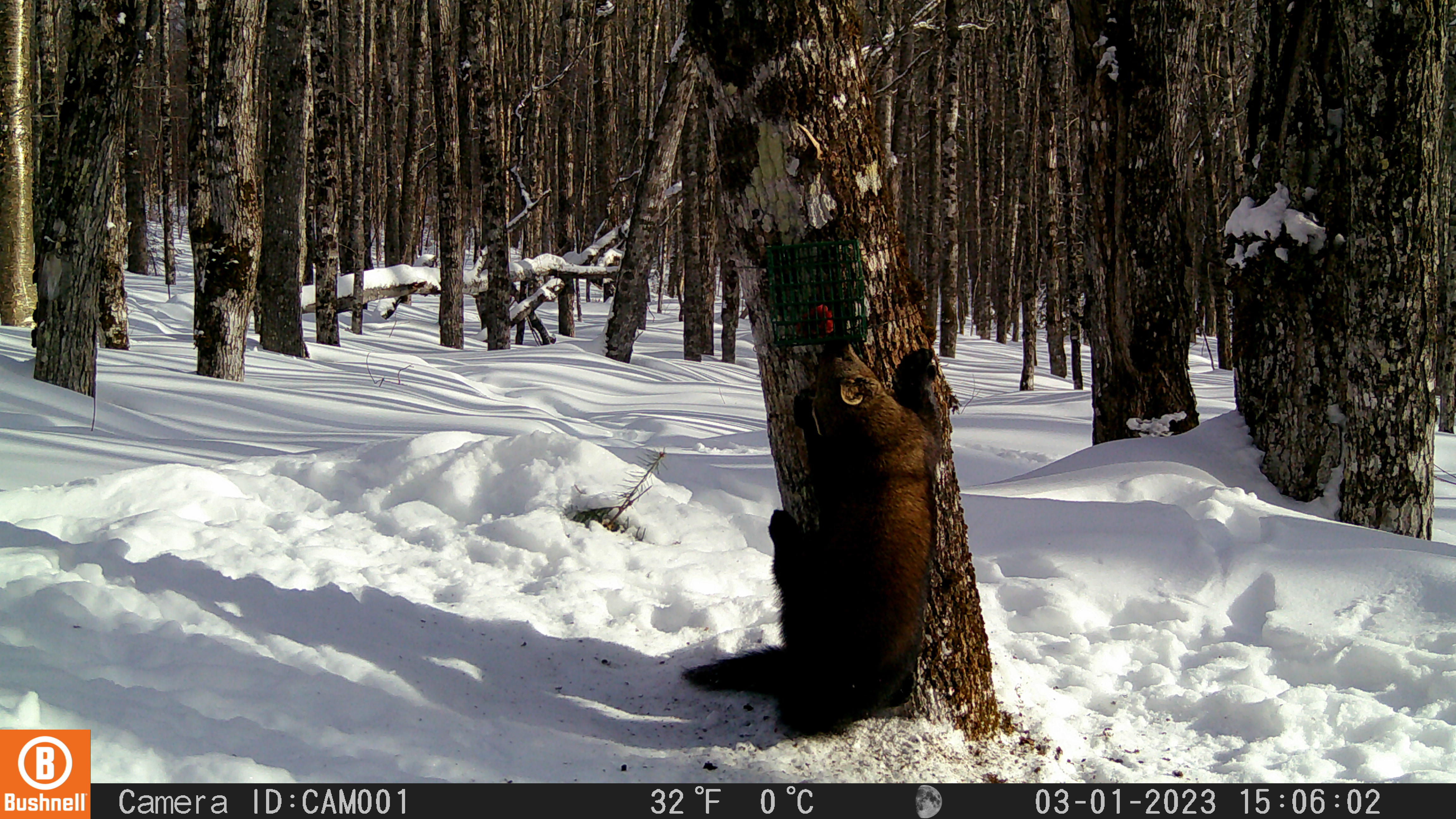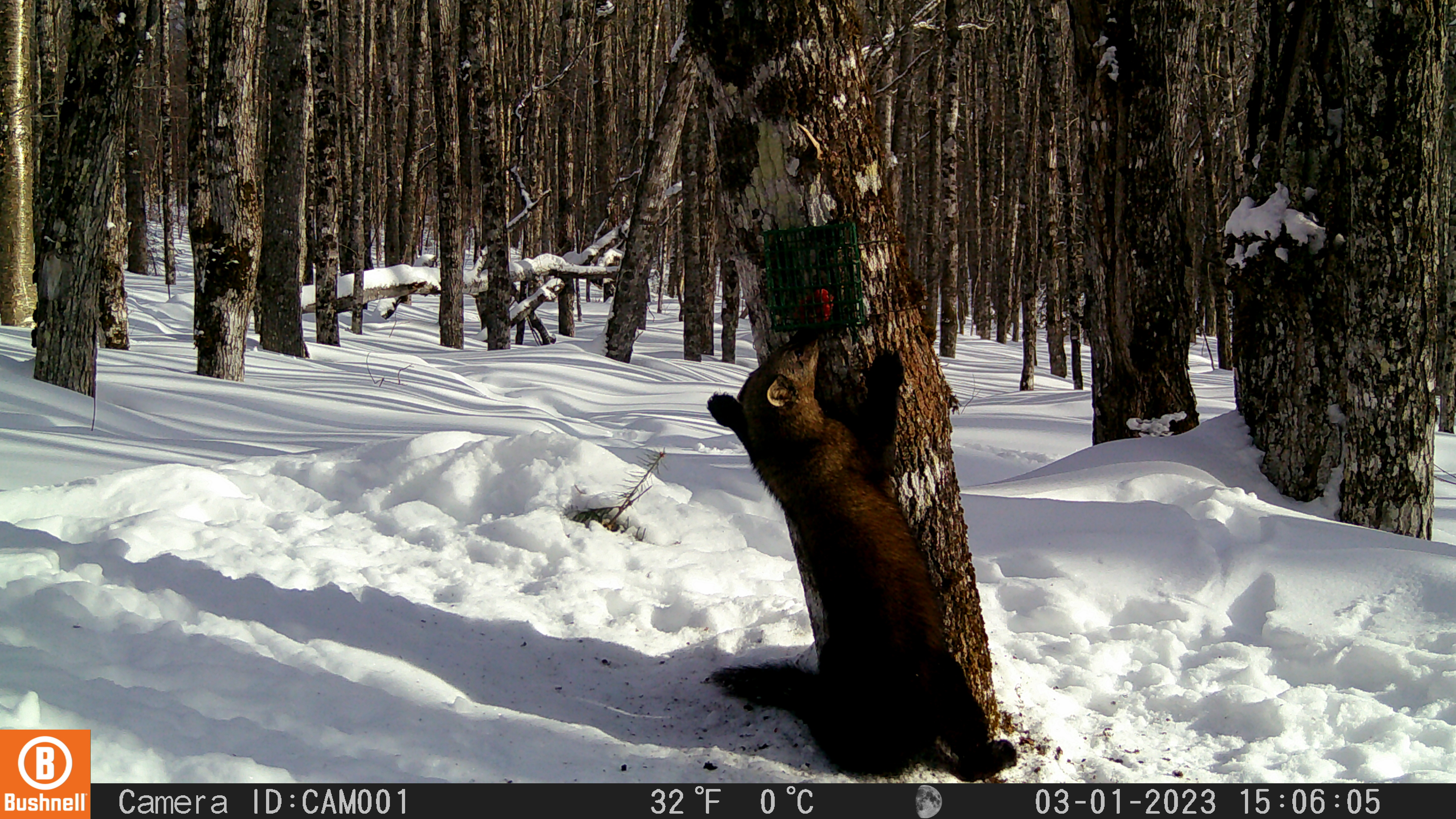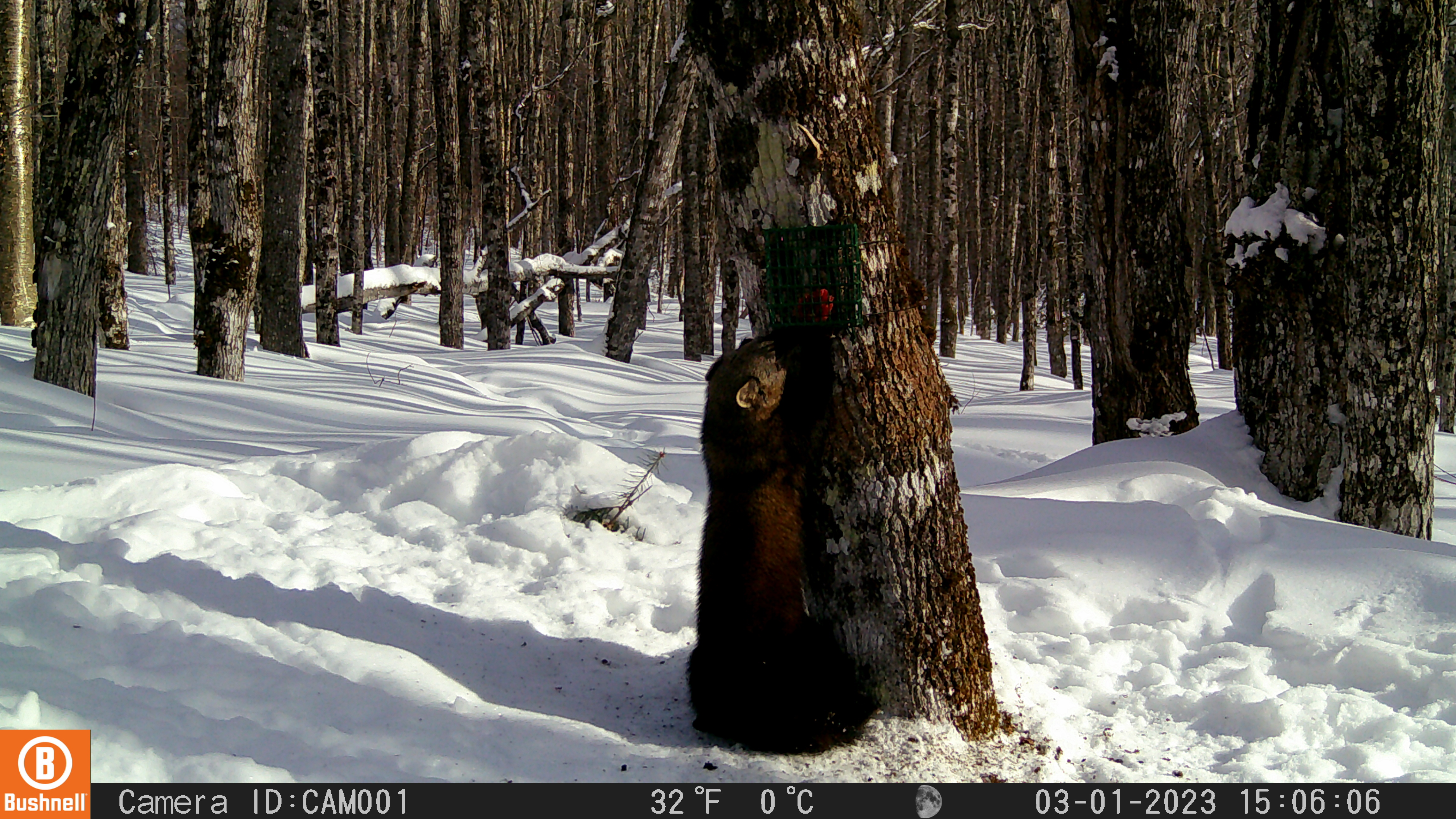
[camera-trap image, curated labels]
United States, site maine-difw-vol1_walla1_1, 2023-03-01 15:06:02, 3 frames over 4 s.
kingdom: Animalia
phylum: Chordata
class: Mammalia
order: Carnivora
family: Mustelidae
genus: Pekania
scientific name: Pekania pennanti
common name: fisher